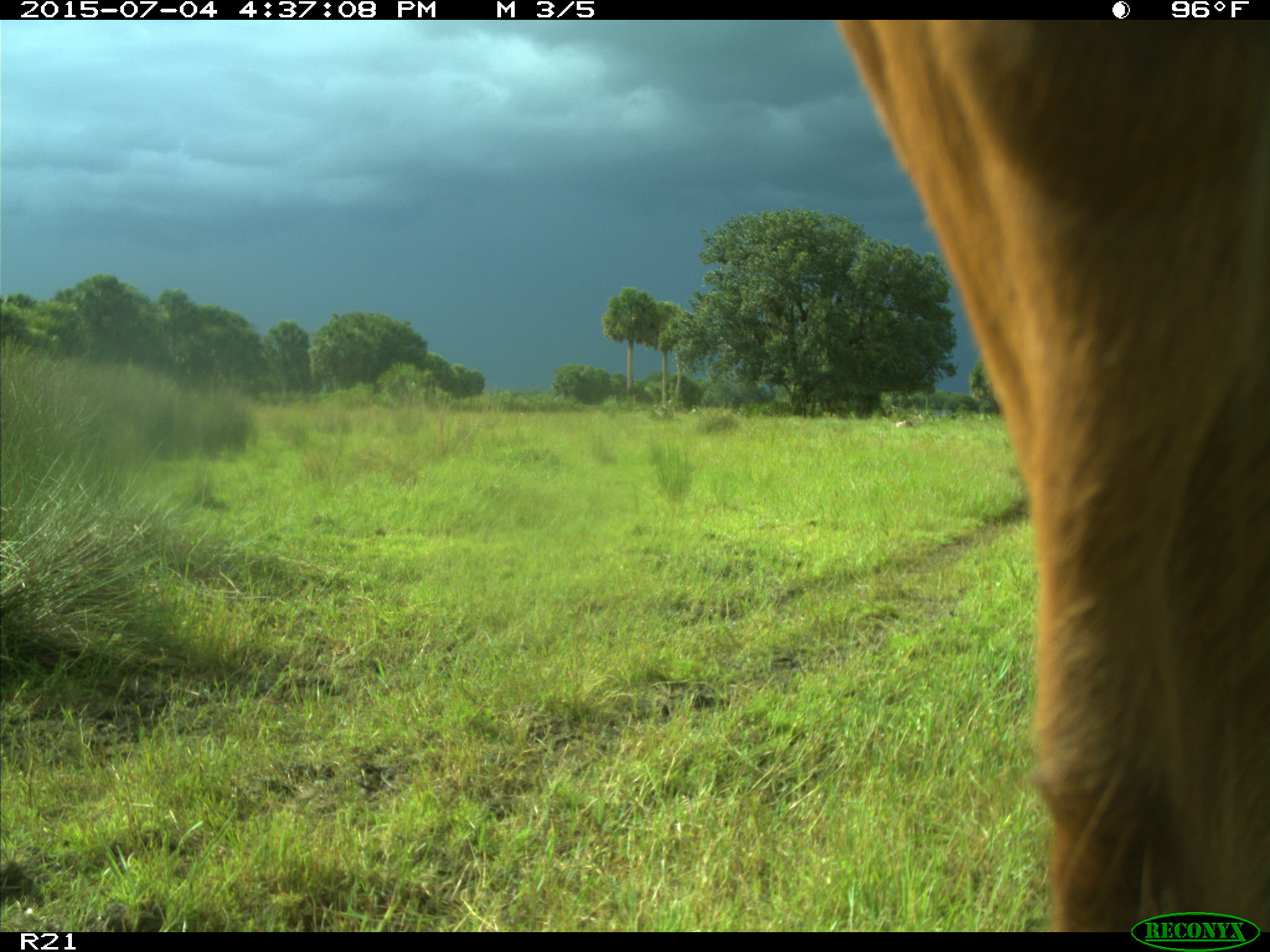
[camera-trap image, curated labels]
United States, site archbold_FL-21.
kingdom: Animalia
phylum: Chordata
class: Mammalia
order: Artiodactyla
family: Bovidae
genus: Bos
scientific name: Bos taurus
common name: domestic cow